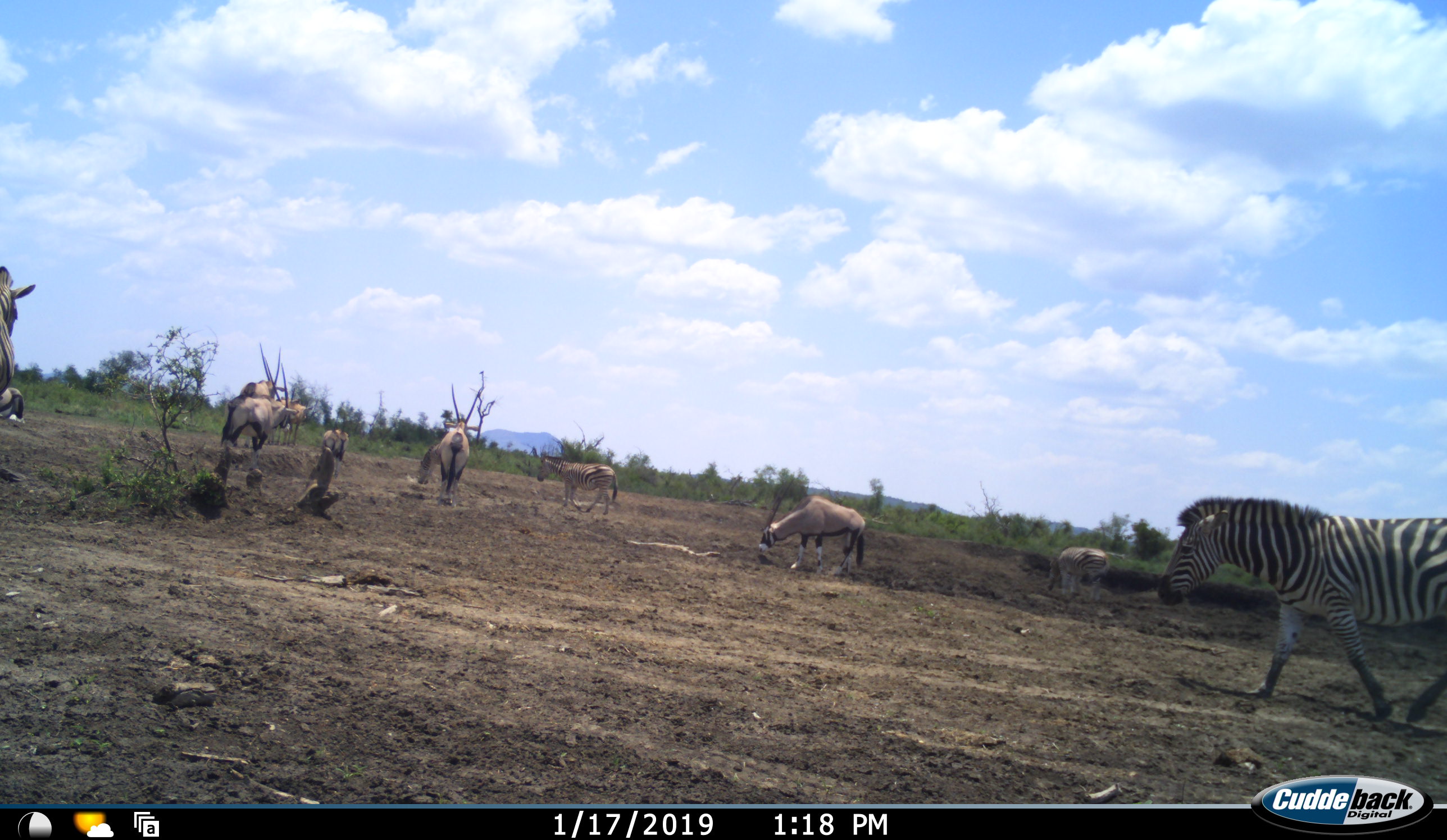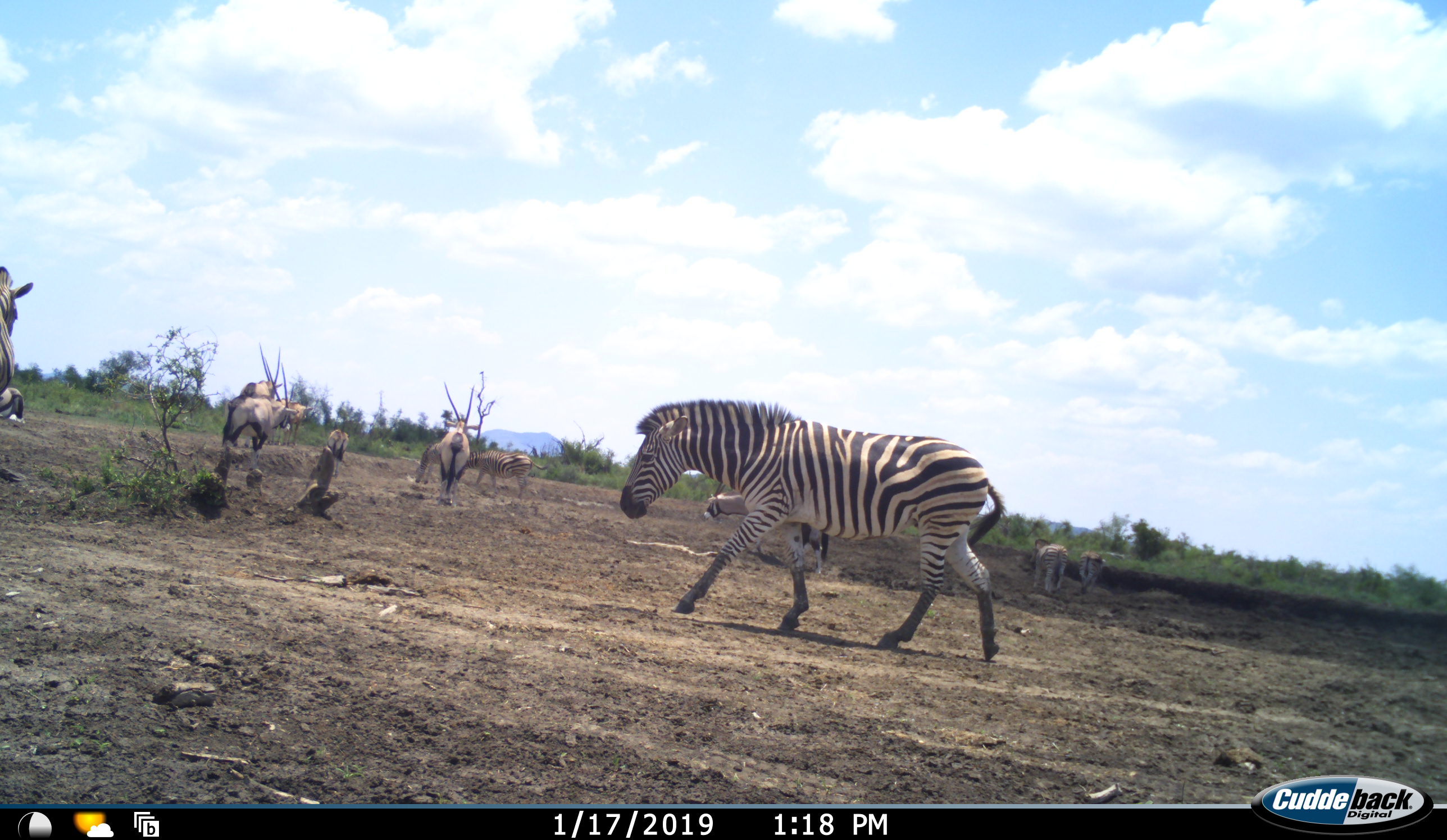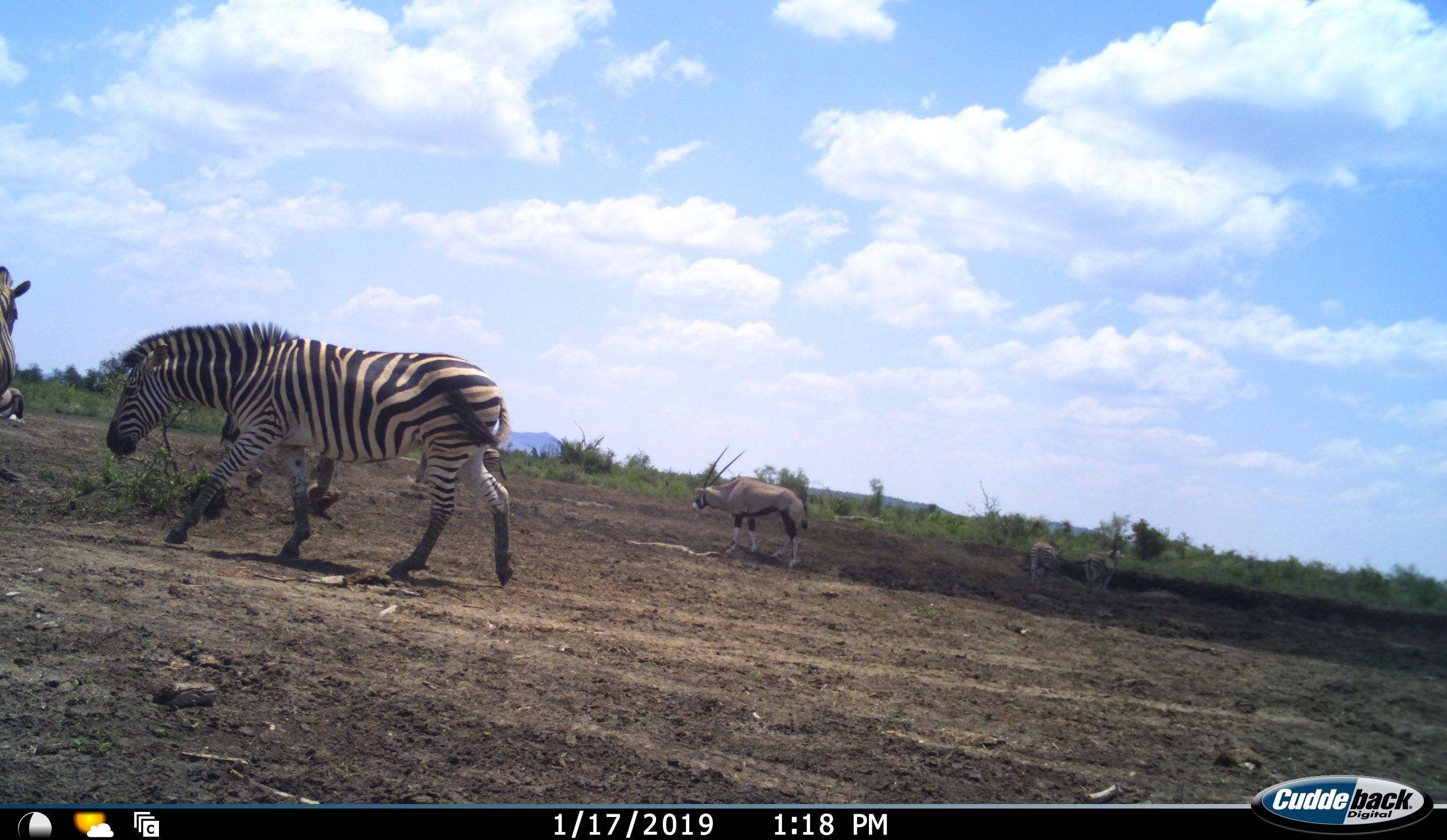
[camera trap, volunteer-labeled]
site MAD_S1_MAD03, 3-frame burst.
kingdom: Animalia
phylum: Chordata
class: Mammalia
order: Artiodactyla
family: Bovidae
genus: Oryx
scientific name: Oryx gazella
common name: gemsbok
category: oryx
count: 7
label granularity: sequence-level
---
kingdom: Animalia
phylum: Chordata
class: Mammalia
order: Perissodactyla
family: Equidae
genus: Equus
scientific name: Equus quagga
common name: plains zebra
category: zebraplains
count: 5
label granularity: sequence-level